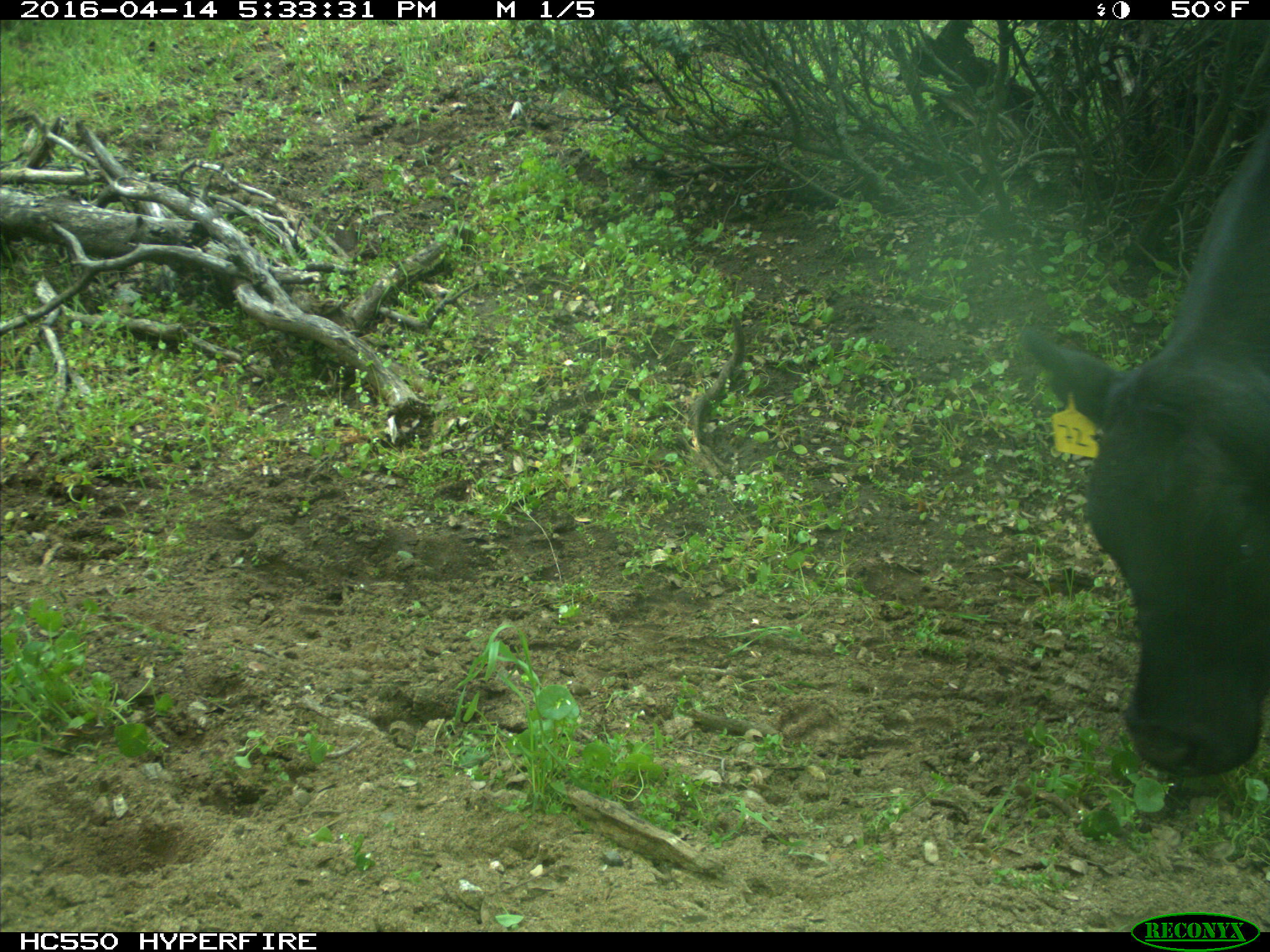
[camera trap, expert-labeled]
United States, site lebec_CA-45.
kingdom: Animalia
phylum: Chordata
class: Mammalia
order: Artiodactyla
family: Bovidae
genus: Bos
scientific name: Bos taurus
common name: domestic cow